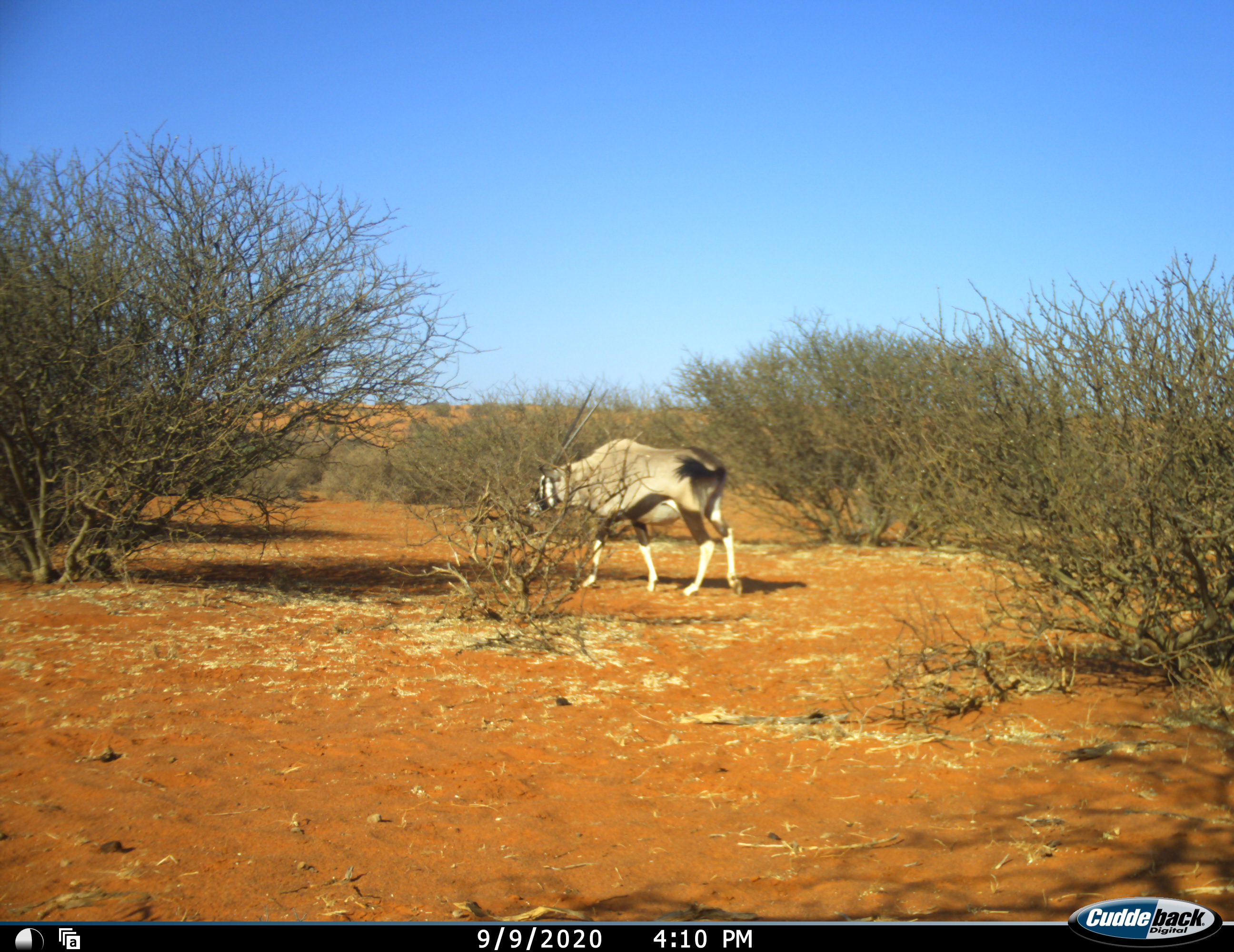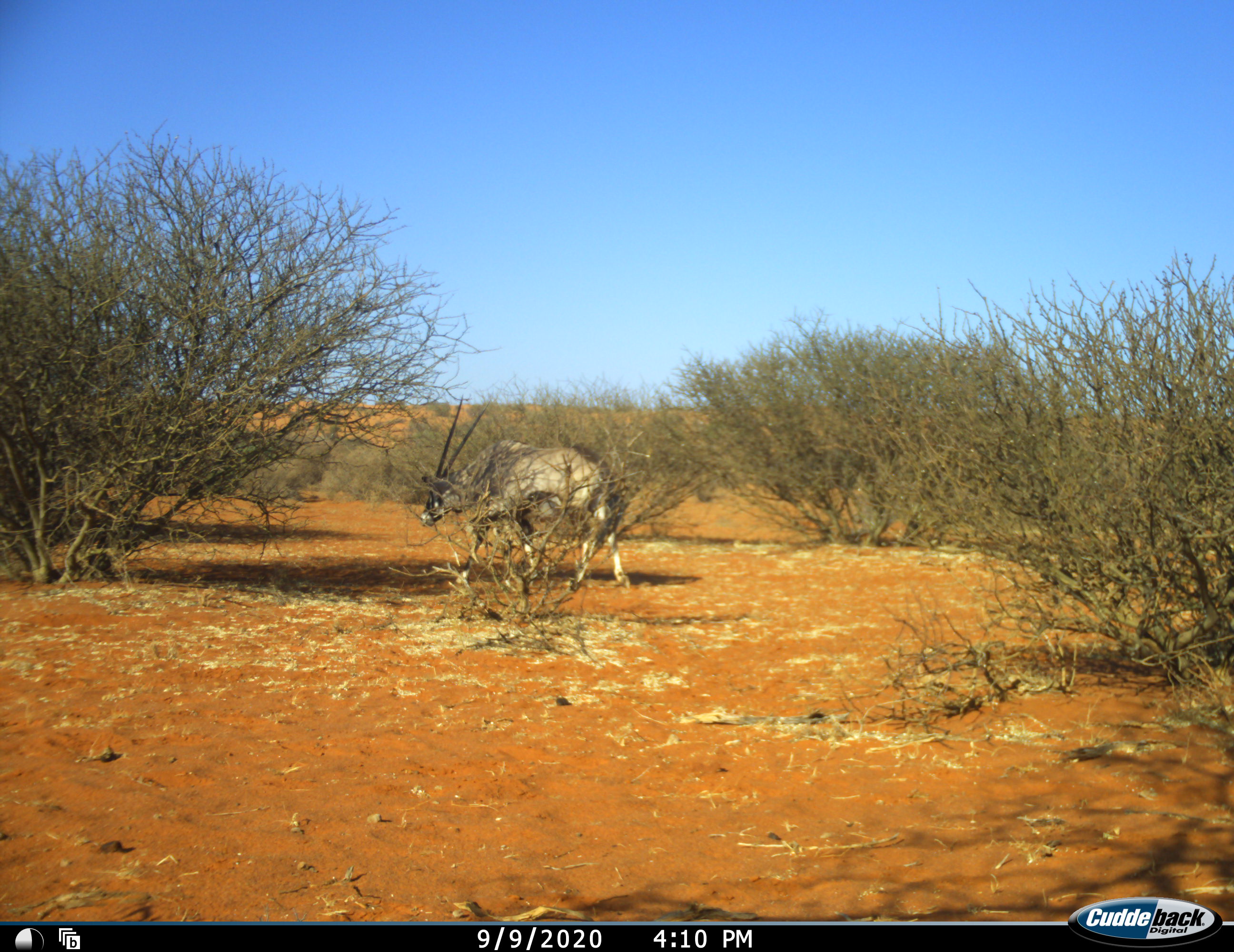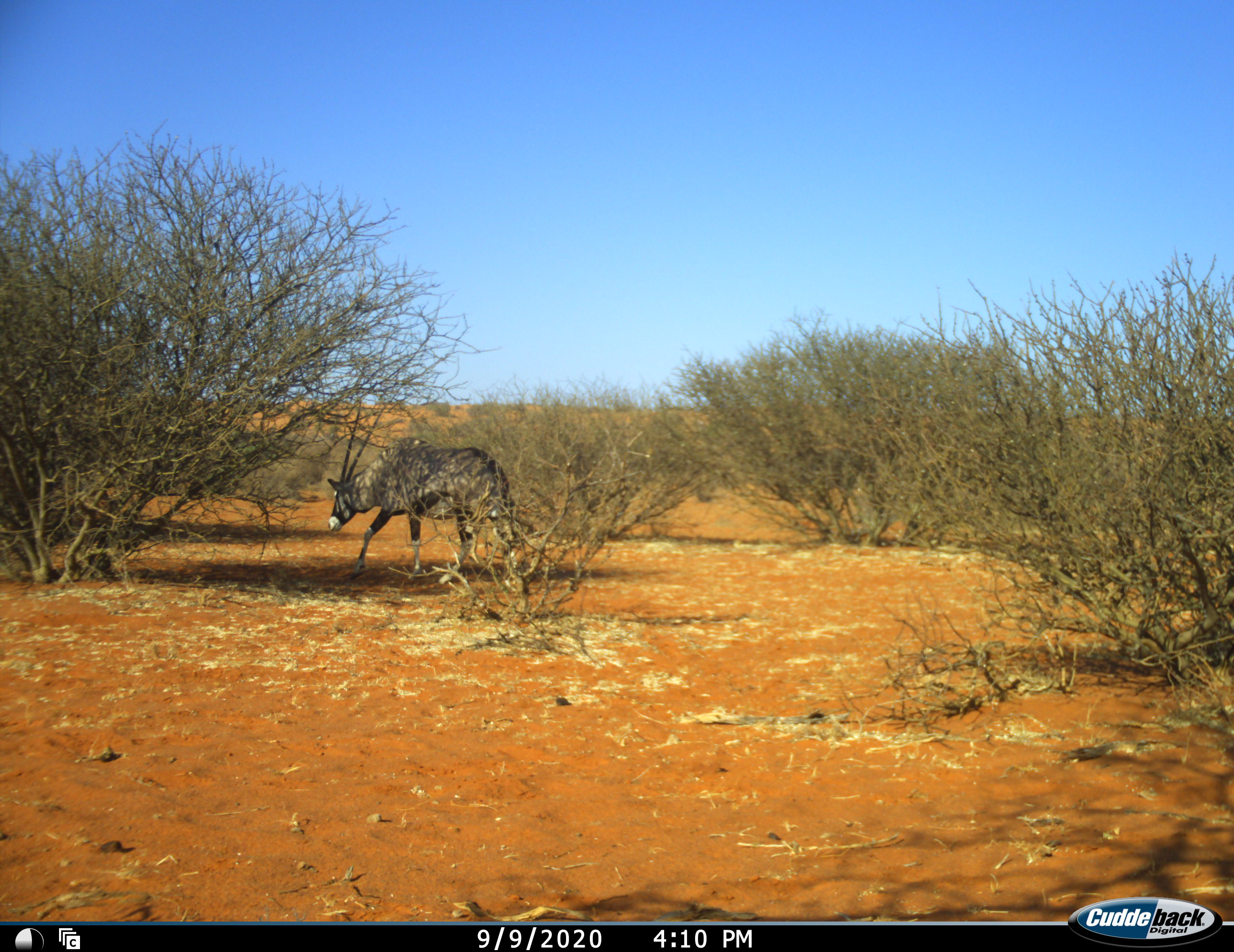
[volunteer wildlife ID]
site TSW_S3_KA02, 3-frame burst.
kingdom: Animalia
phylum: Chordata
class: Mammalia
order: Artiodactyla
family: Bovidae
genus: Oryx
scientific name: Oryx gazella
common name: gemsbok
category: oryx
Oryx (gemsbok) (Oryx gazella), count 1. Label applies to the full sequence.